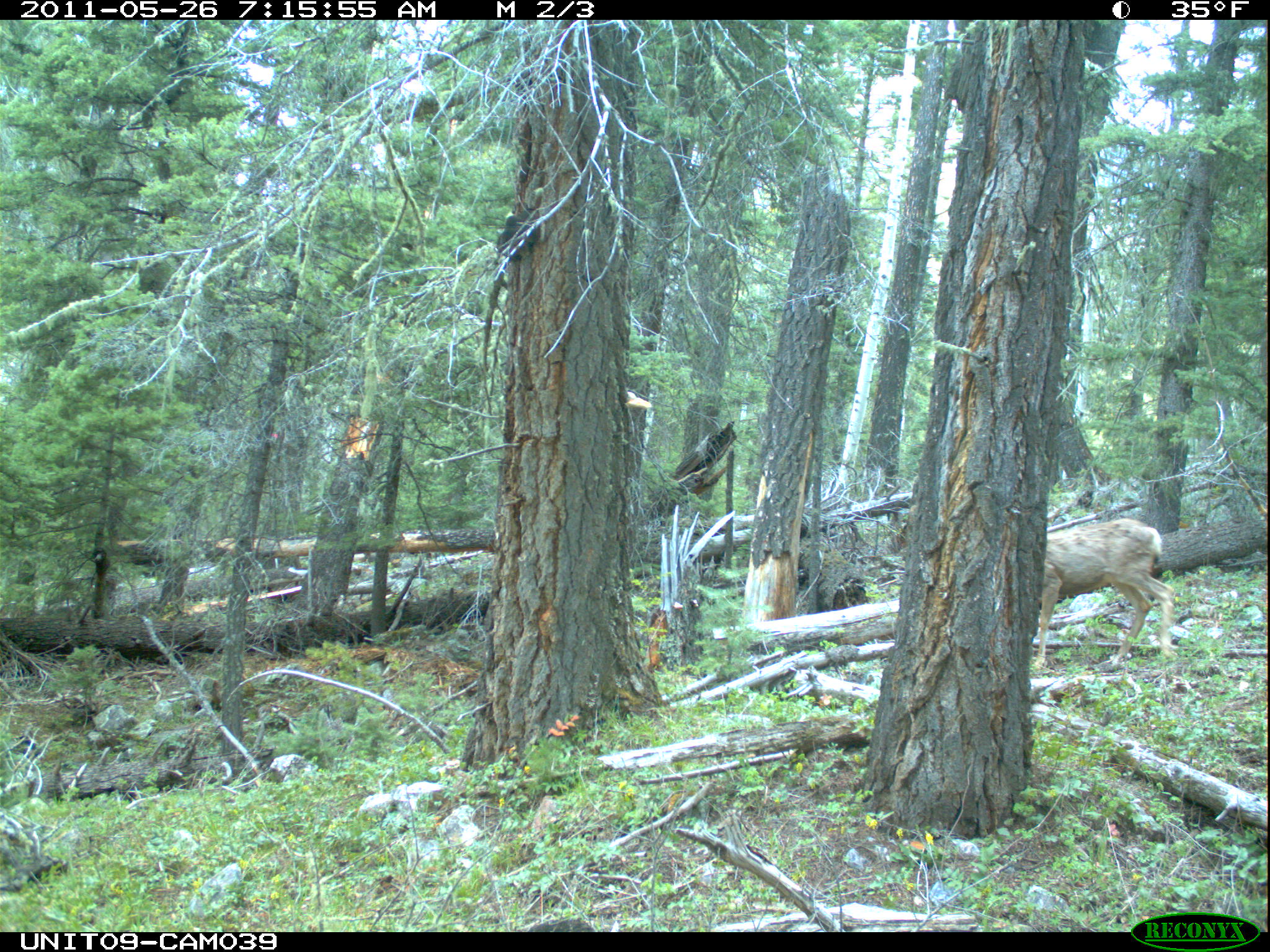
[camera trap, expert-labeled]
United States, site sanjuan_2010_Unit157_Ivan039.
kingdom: Animalia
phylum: Chordata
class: Mammalia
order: Artiodactyla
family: Cervidae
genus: Odocoileus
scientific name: Odocoileus hemionus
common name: mule deer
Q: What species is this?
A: Odocoileus hemionus (mule deer).